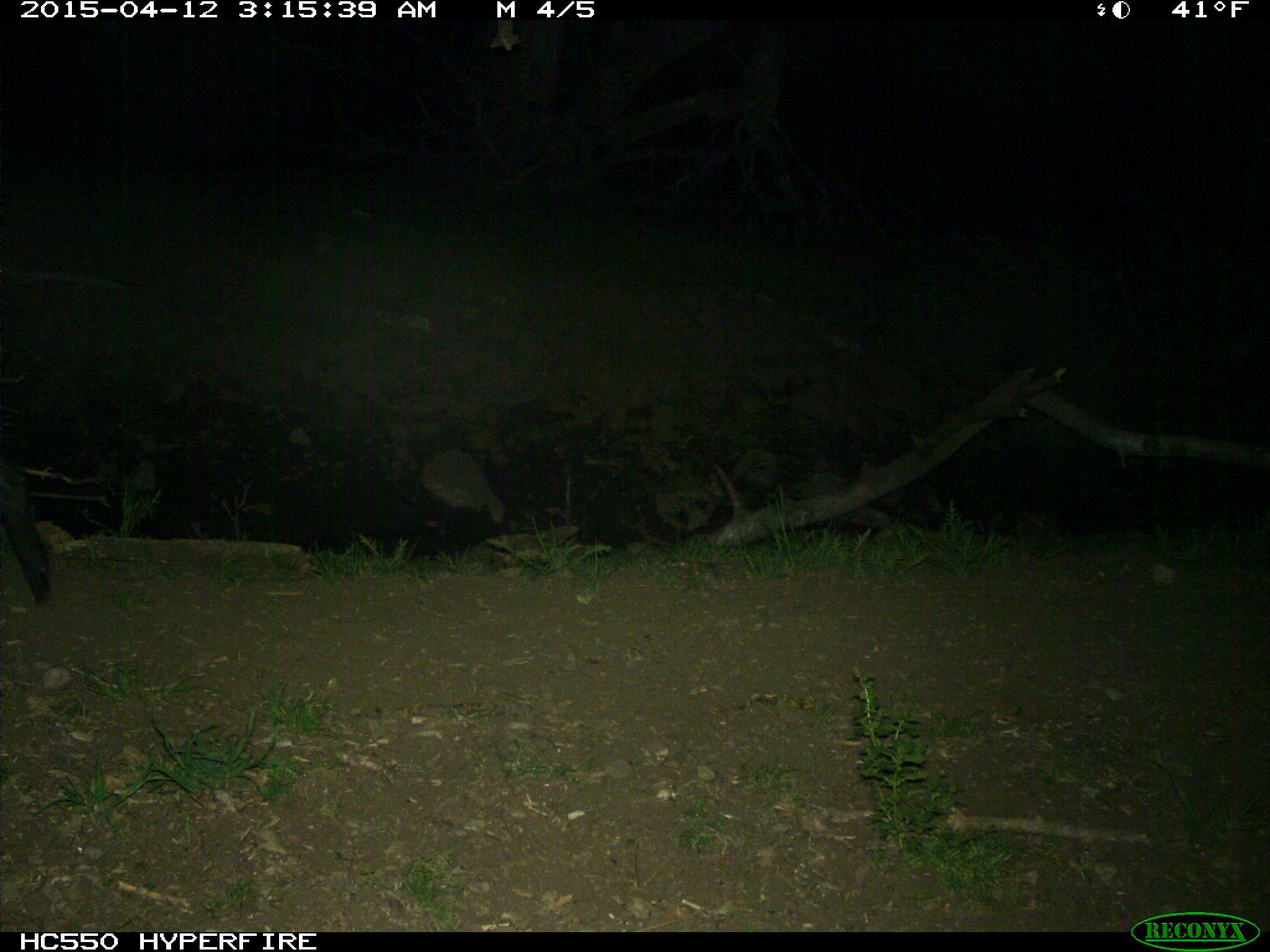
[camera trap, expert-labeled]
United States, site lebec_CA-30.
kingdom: Animalia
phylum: Chordata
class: Mammalia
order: Artiodactyla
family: Suidae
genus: Sus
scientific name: Sus scrofa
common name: wild boar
Sus scrofa (wild boar).